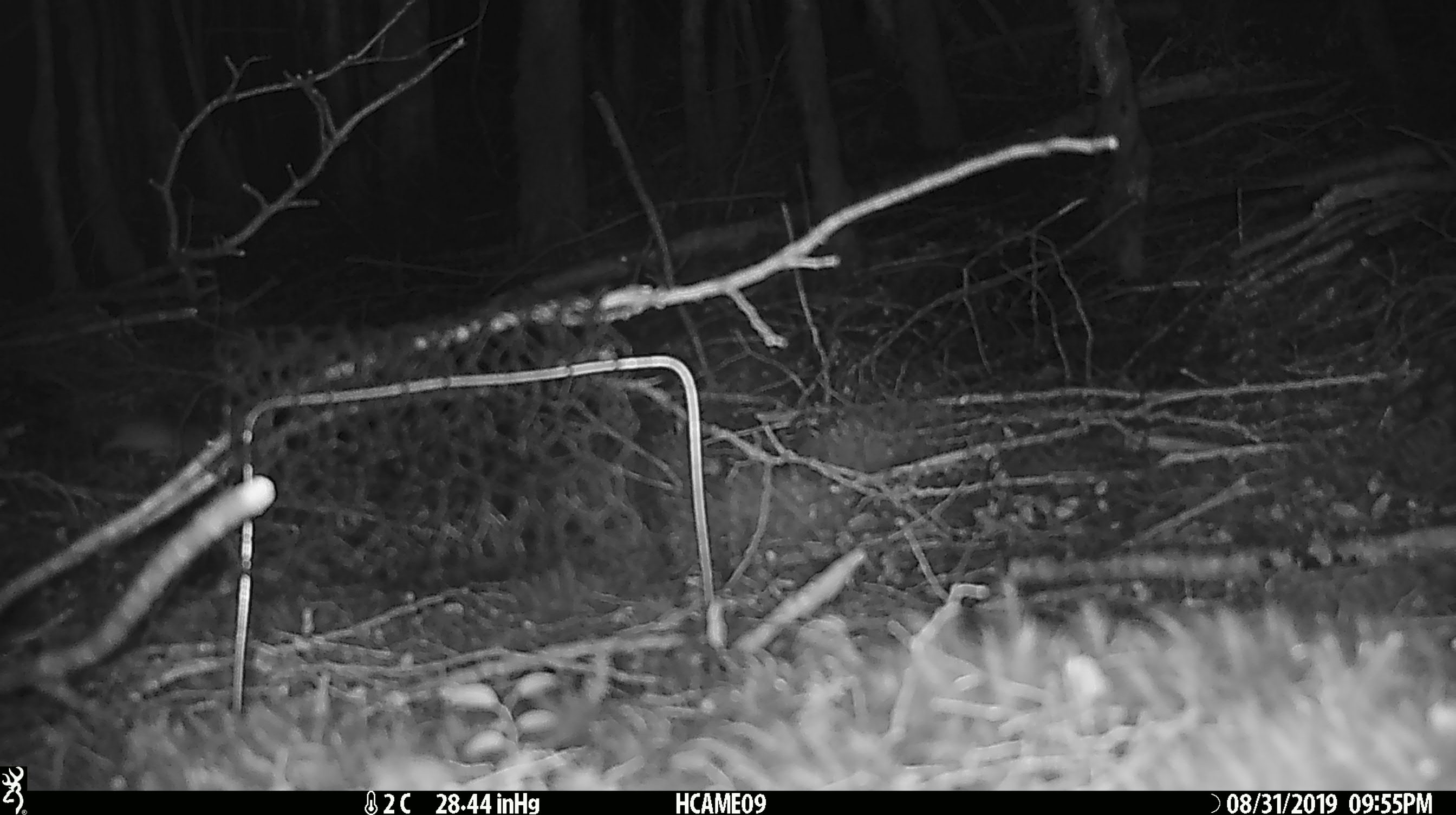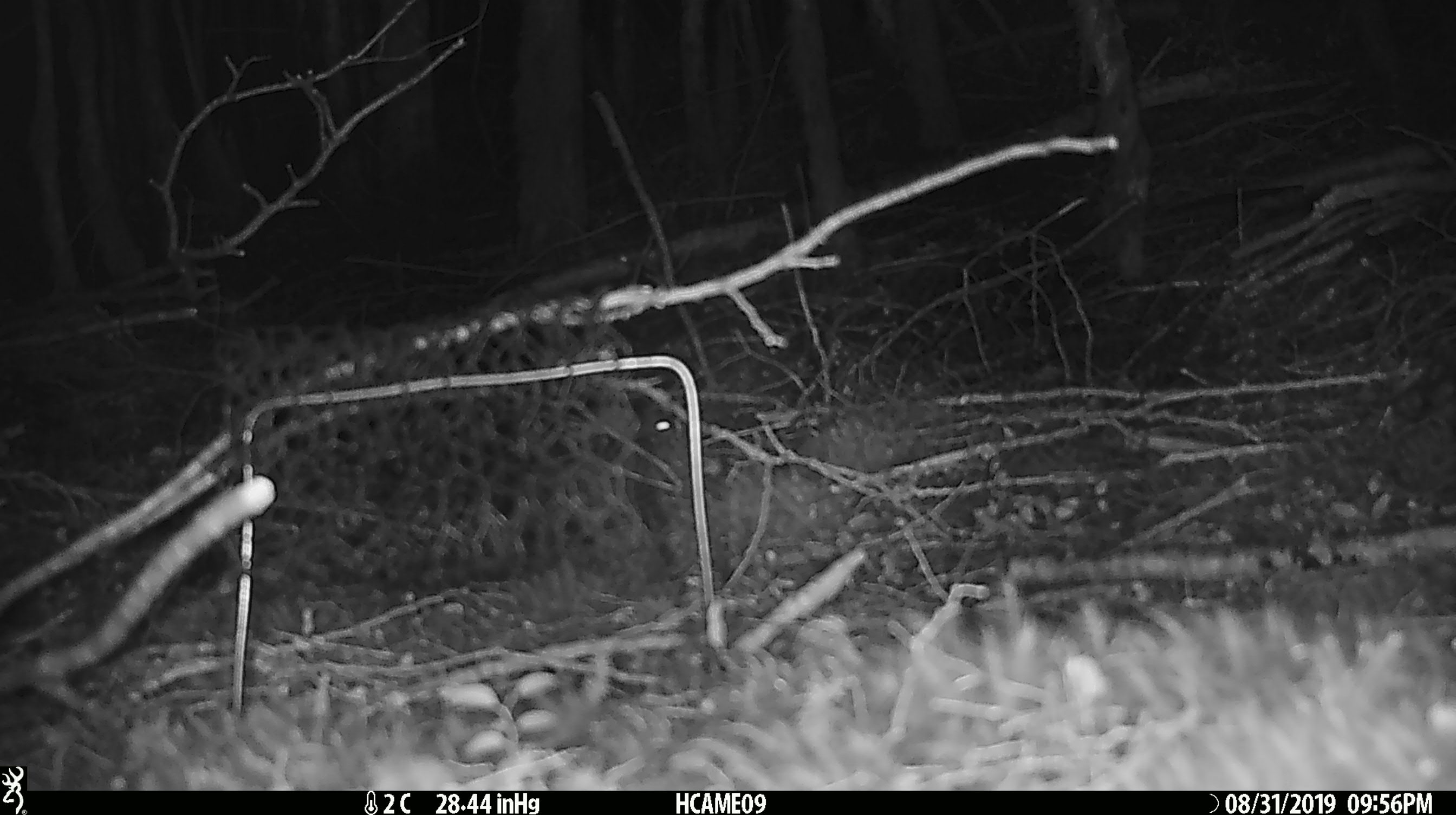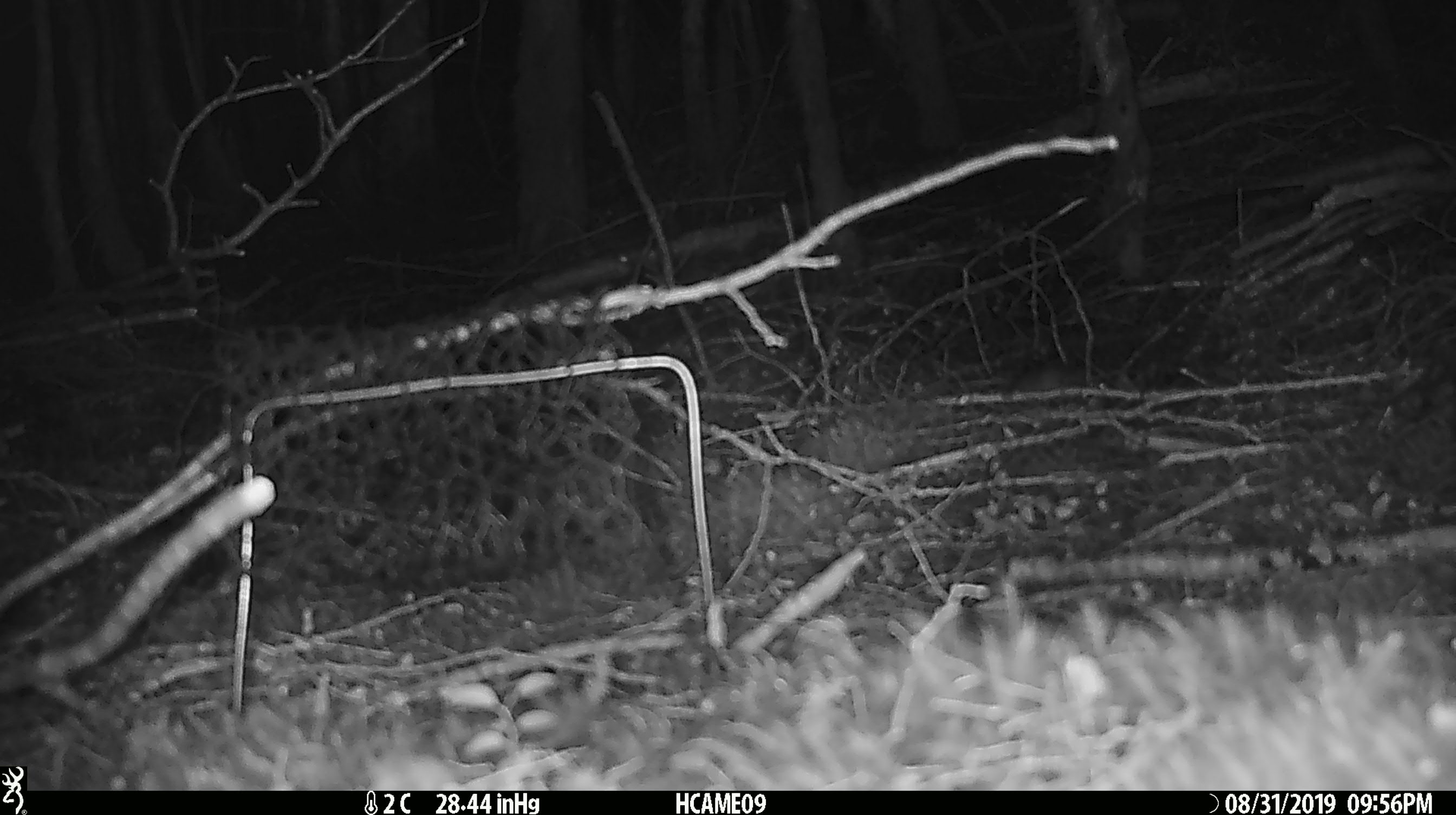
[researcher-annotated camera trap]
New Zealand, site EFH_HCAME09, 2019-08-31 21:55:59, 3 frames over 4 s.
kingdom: Animalia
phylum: Chordata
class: Mammalia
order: Rodentia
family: Muridae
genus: Mus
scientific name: Mus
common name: mouse